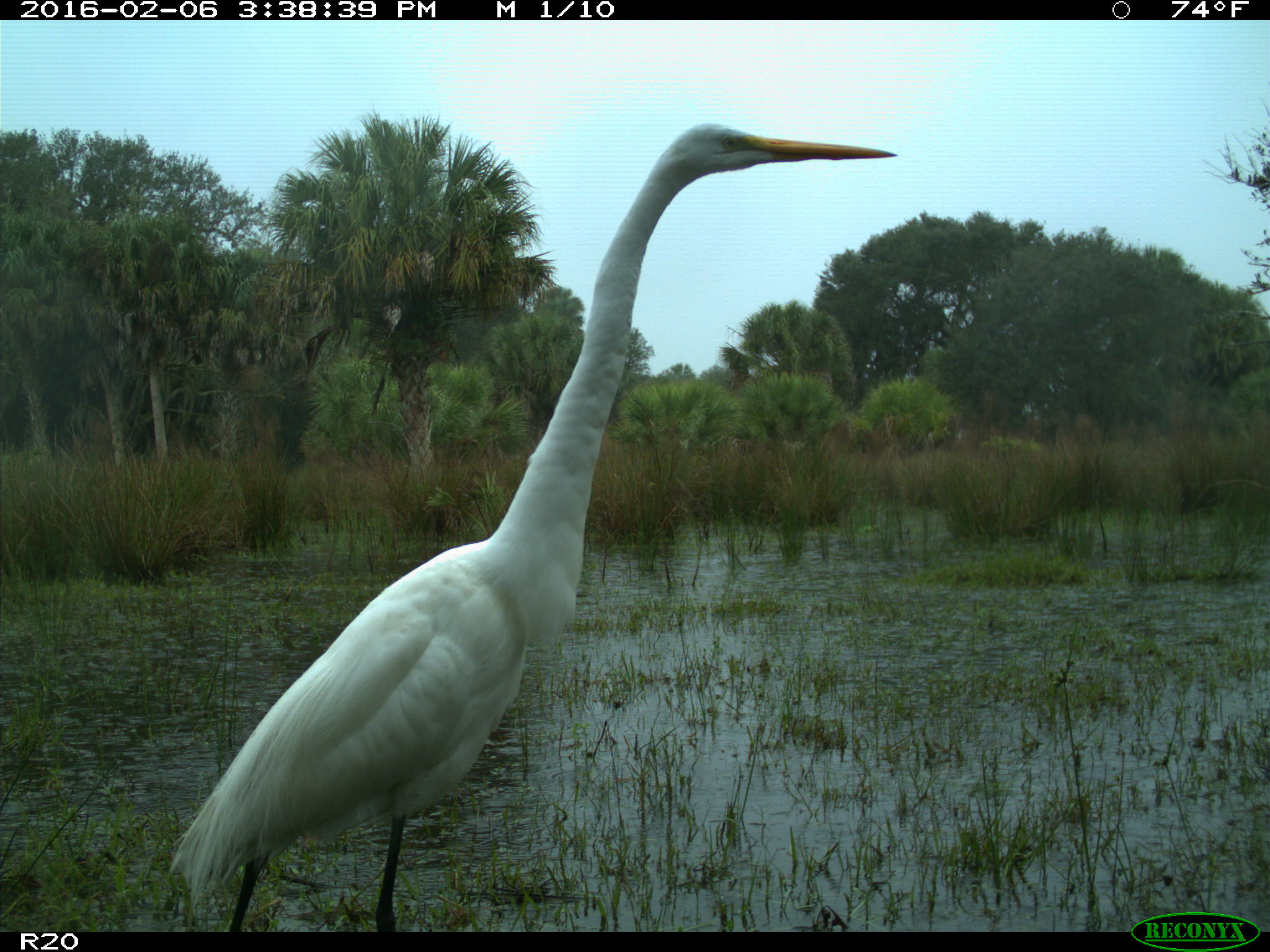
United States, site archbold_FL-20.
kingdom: Animalia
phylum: Chordata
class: Aves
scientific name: Aves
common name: birds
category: unidentified bird